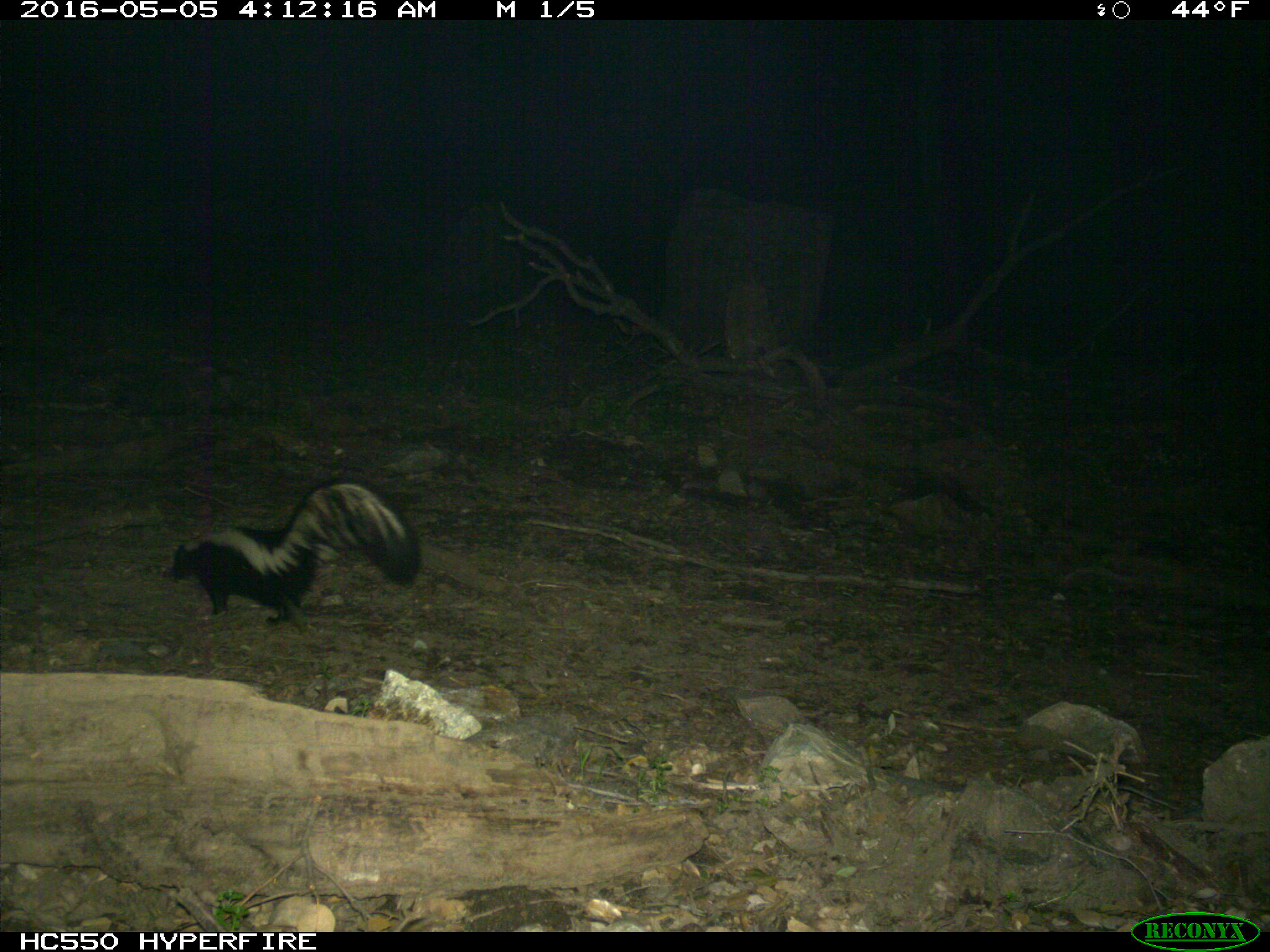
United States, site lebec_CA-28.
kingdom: Animalia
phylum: Chordata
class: Mammalia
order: Carnivora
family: Mephitidae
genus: Mephitis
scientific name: Mephitis mephitis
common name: striped skunk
Mephitis mephitis (striped skunk).